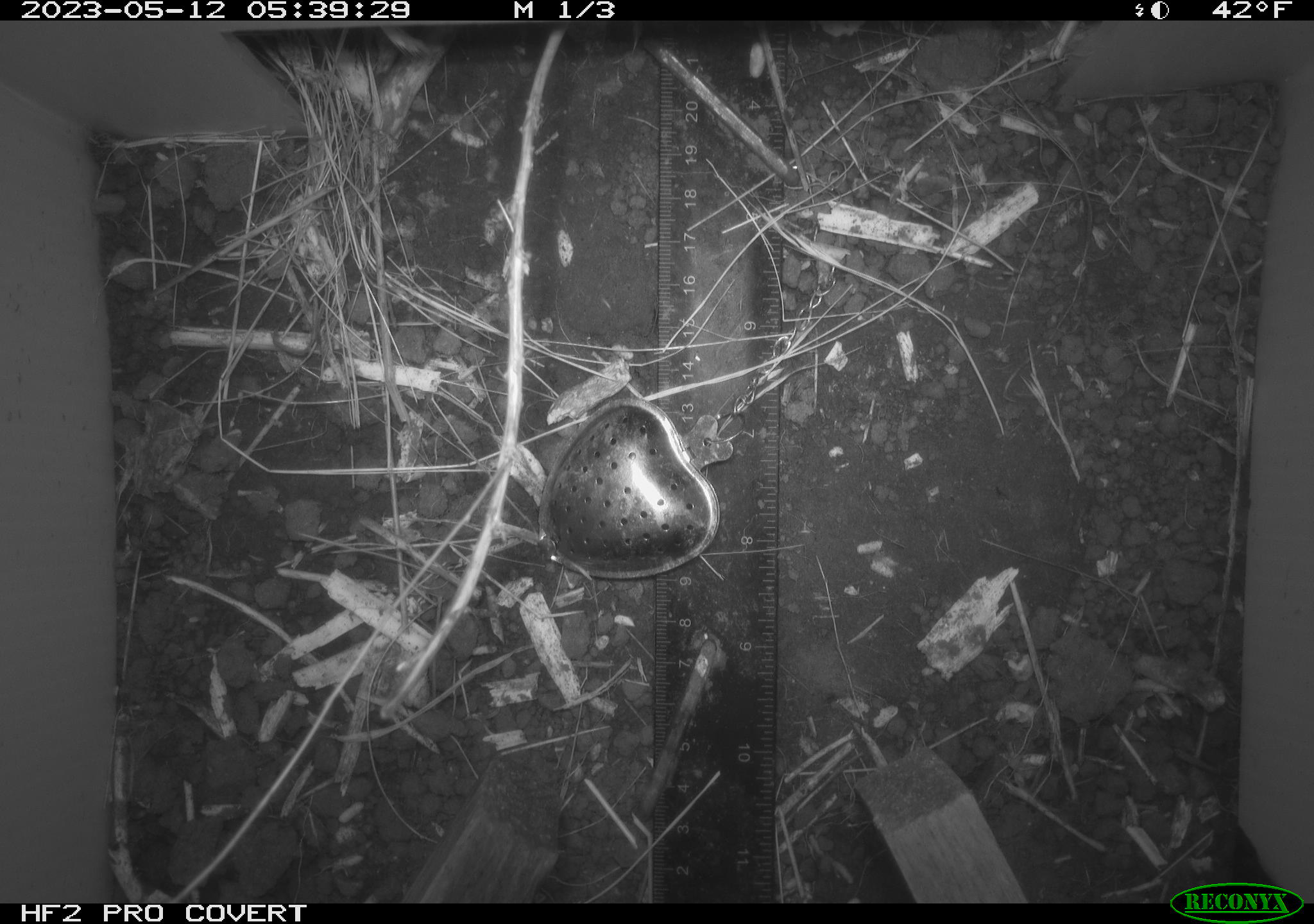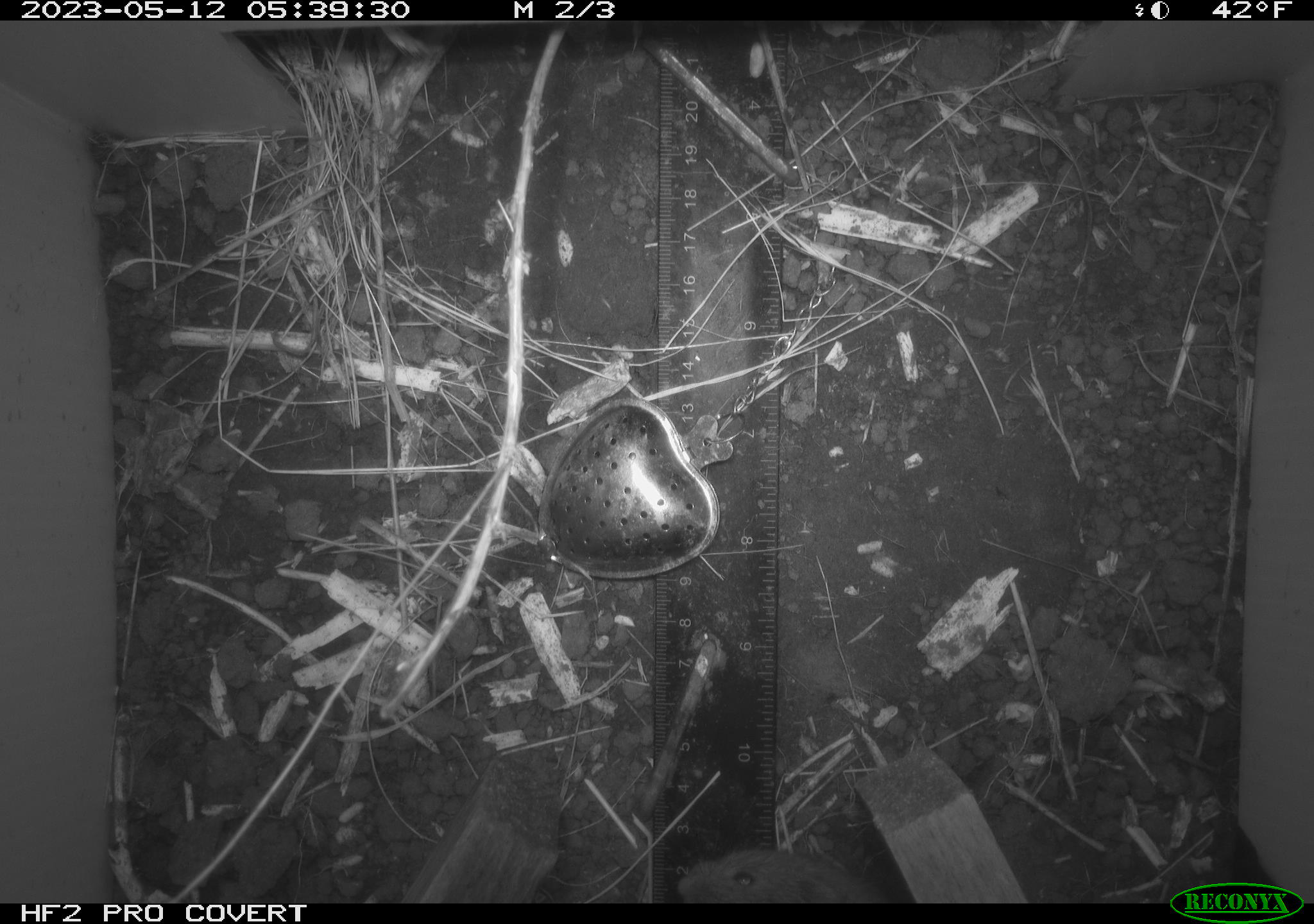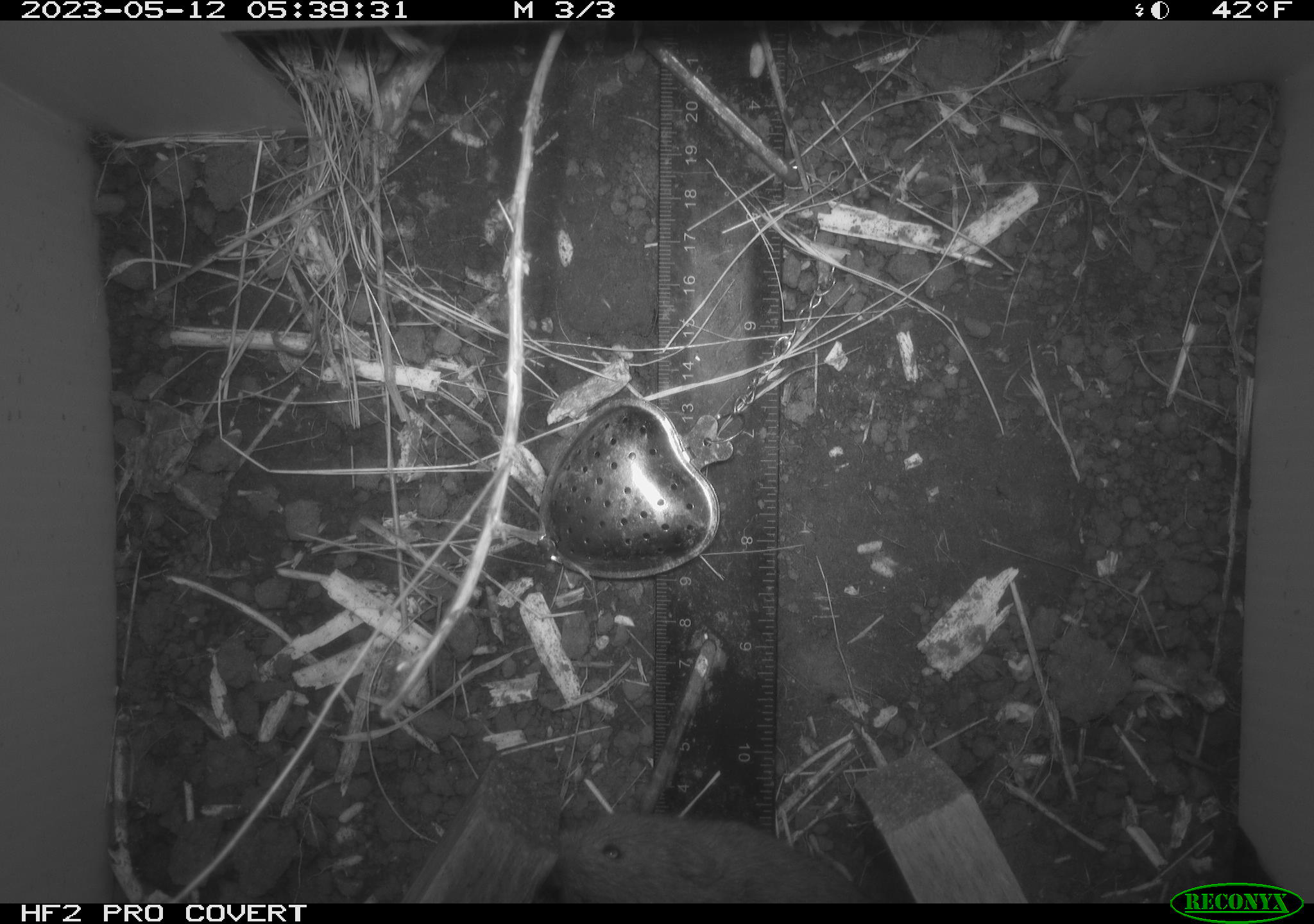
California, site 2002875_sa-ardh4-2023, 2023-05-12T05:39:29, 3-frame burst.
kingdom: Animalia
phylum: Chordata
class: Mammalia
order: Rodentia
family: Cricetidae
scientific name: Arvicolinae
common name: voles, lemmings, and muskrats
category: arvicolinae subfamily